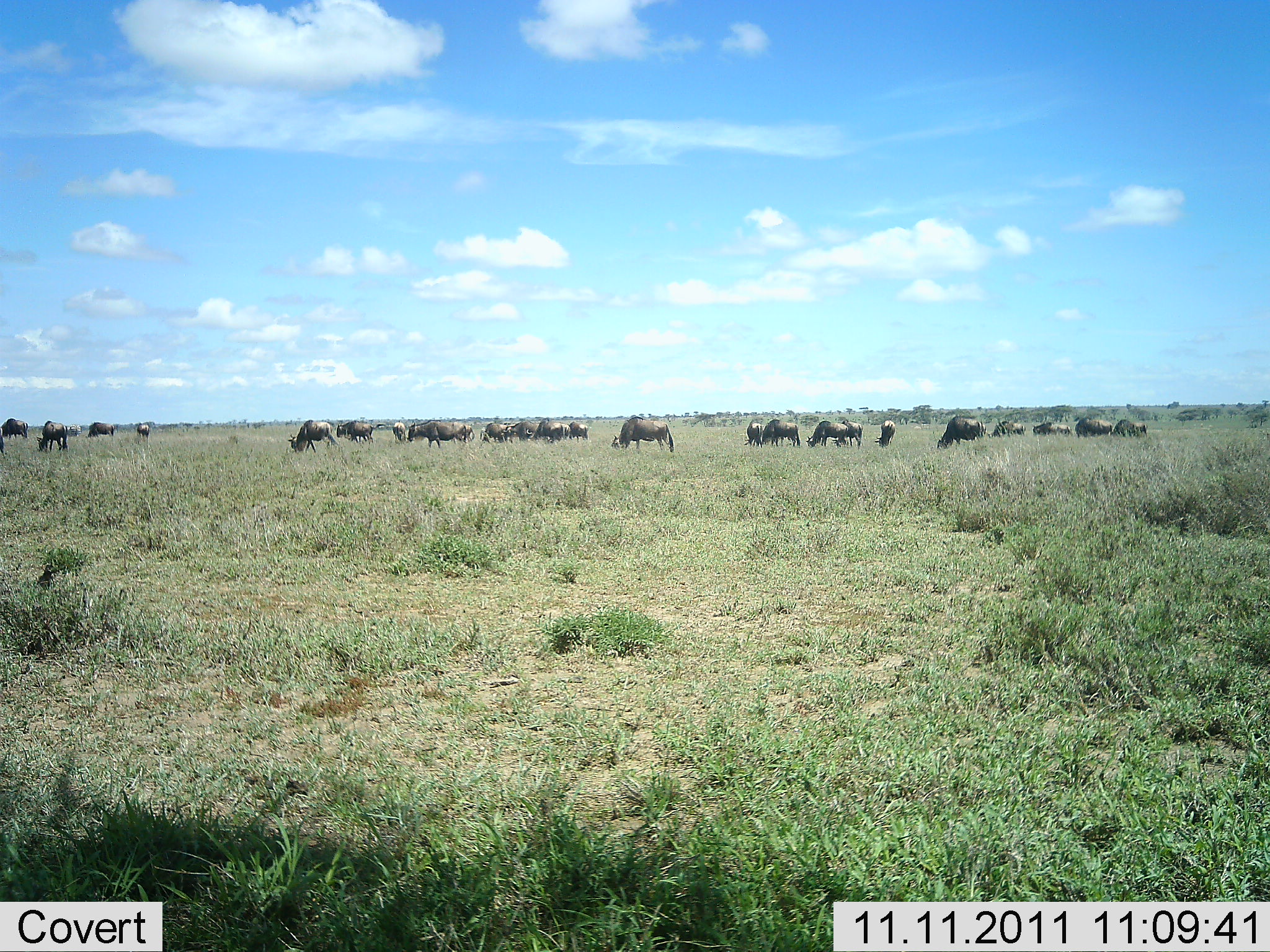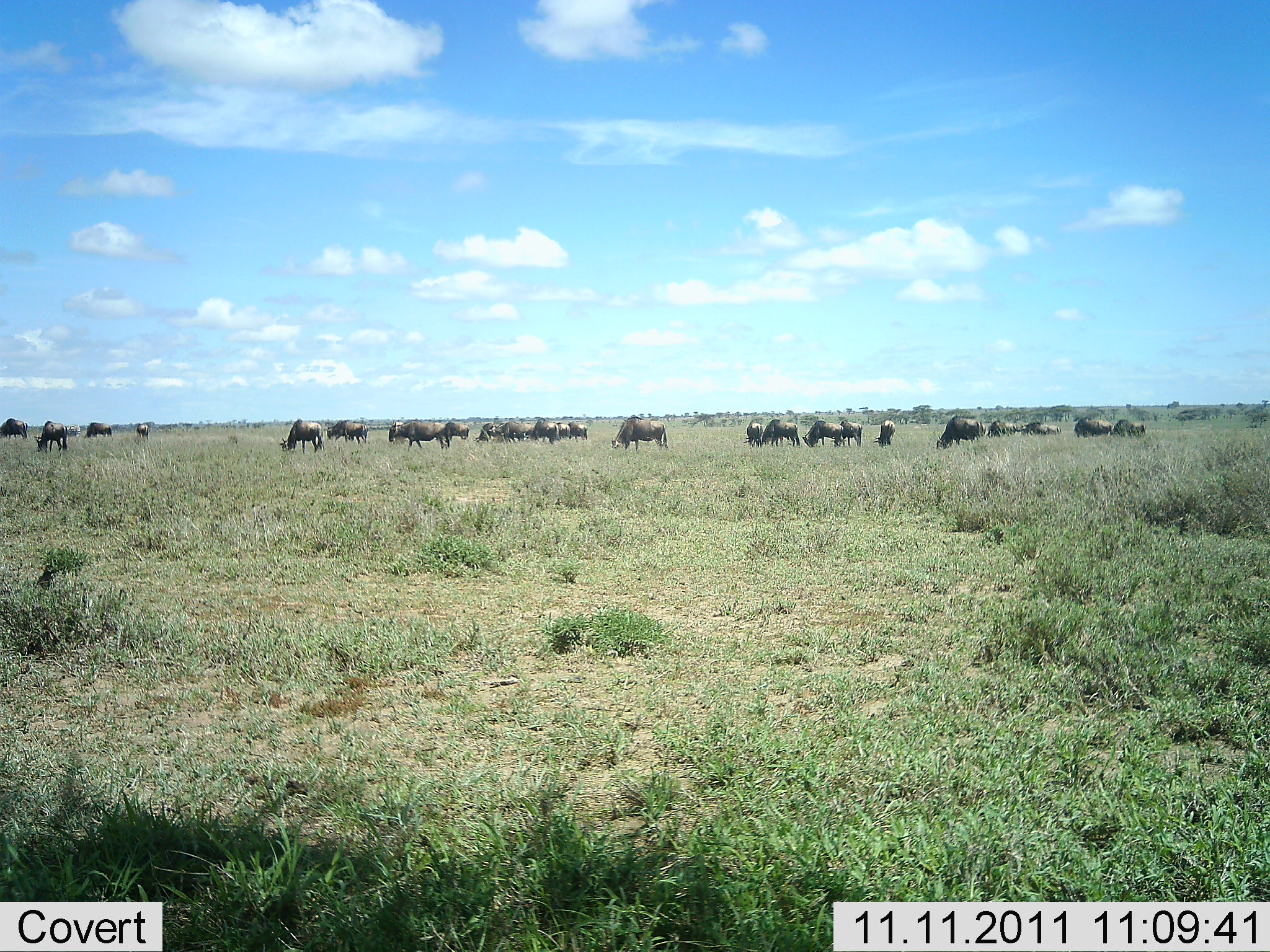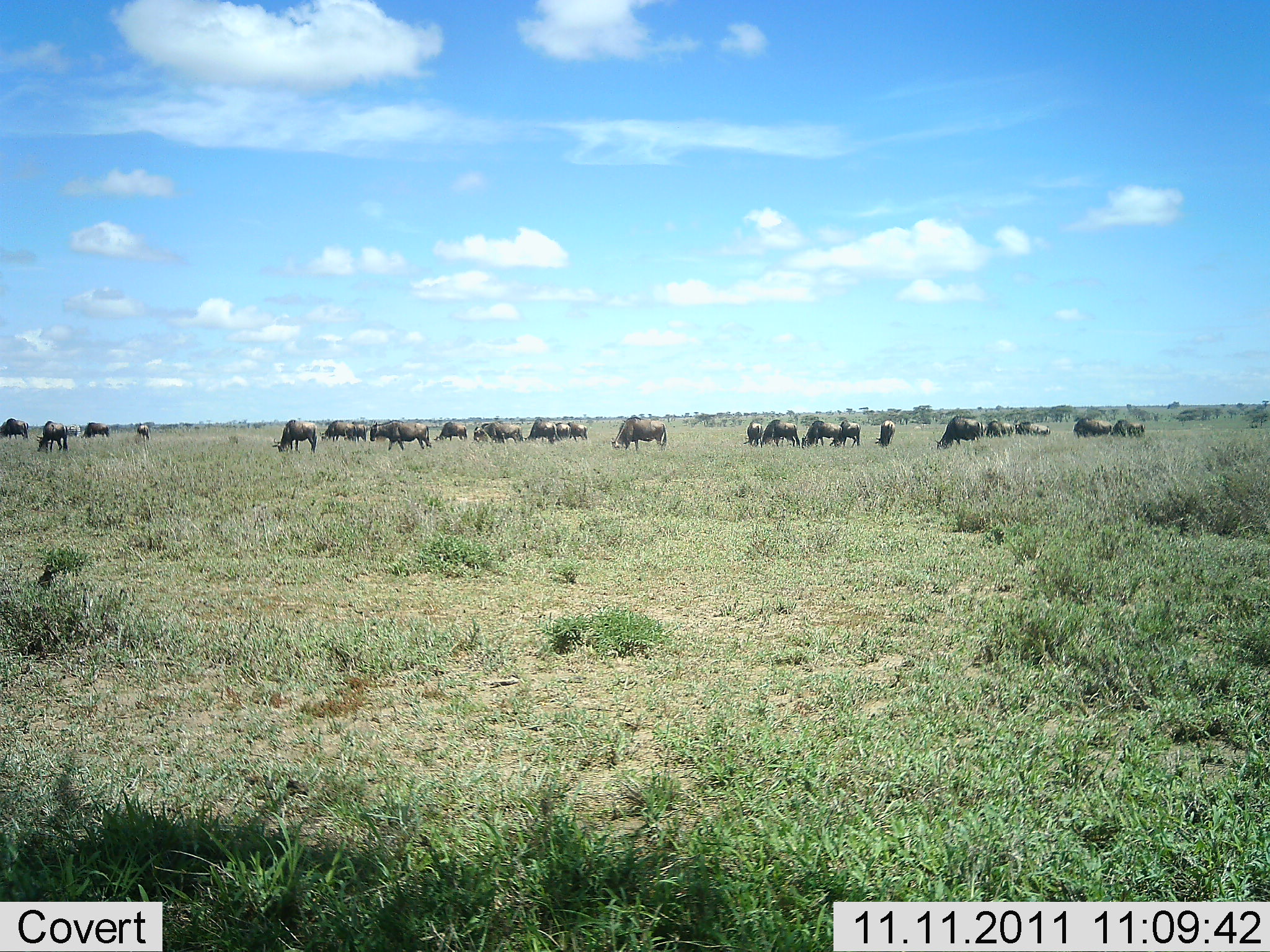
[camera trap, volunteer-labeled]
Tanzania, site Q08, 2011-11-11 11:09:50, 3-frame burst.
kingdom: Animalia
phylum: Chordata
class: Mammalia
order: Artiodactyla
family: Bovidae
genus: Connochaetes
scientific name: Connochaetes taurinus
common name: blue wildebeest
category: wildebeest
Wildebeest (blue wildebeest) (Connochaetes taurinus), count 11-50. Behavior (volunteer vote fractions): standing 50%, resting 0%, moving 29%, interacting 0%. Young present (vote fraction): 0%. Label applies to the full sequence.